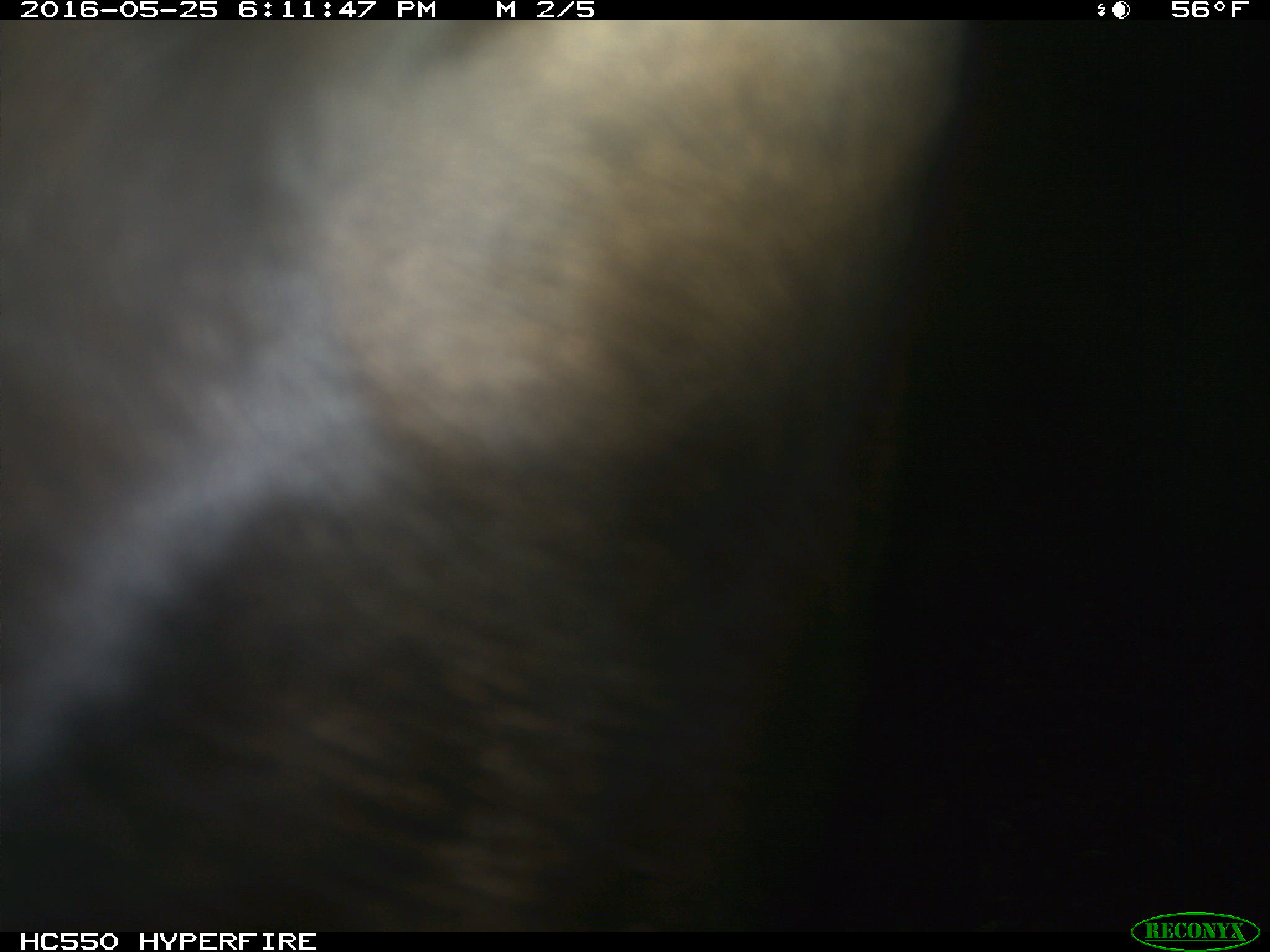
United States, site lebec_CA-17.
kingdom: Animalia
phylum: Chordata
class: Mammalia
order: Artiodactyla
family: Bovidae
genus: Bos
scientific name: Bos taurus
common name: domestic cow